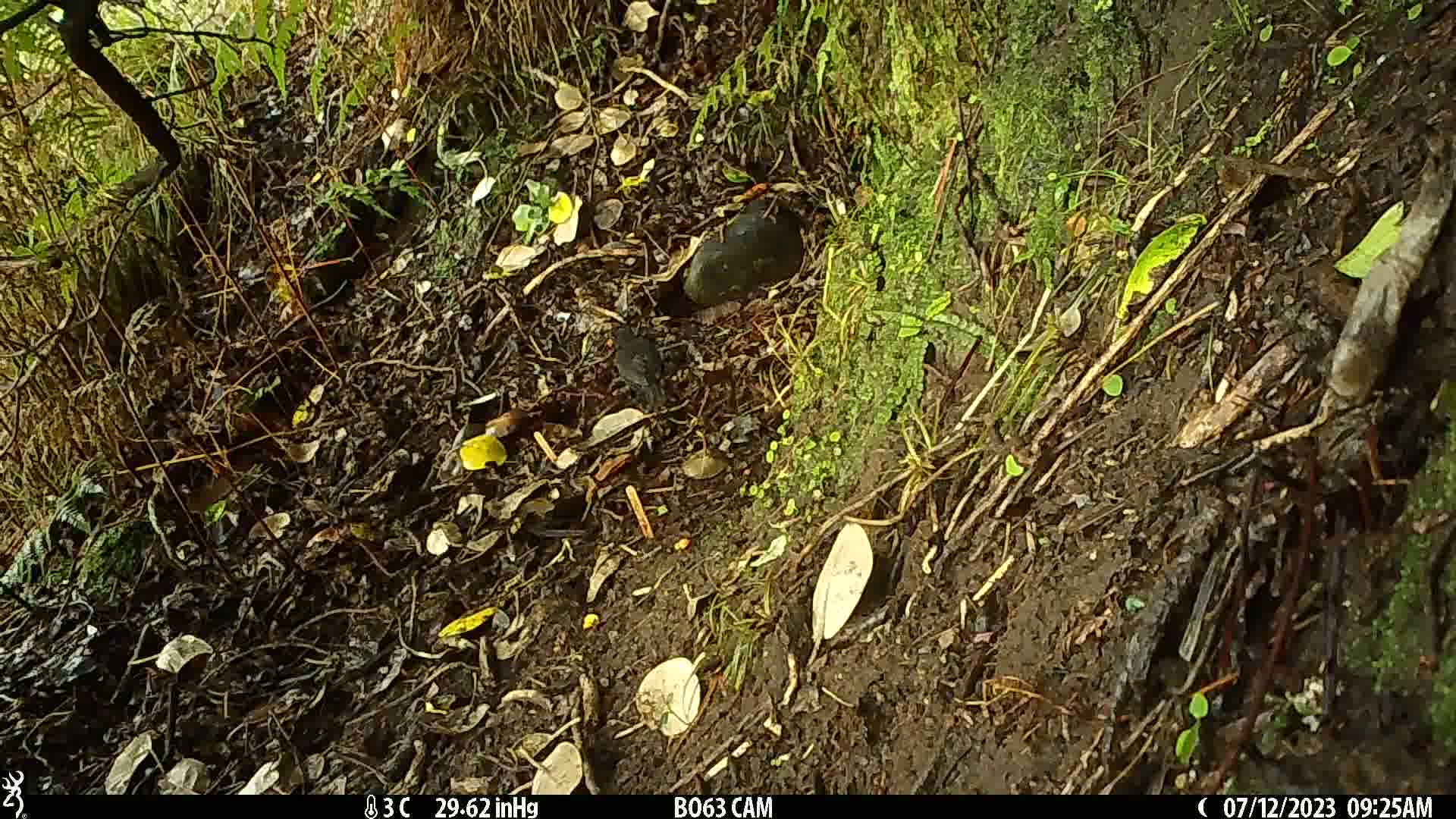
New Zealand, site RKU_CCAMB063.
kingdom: Animalia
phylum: Chordata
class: Aves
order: Passeriformes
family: Turdidae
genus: Turdus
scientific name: Turdus merula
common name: eurasian blackbird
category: blackbird